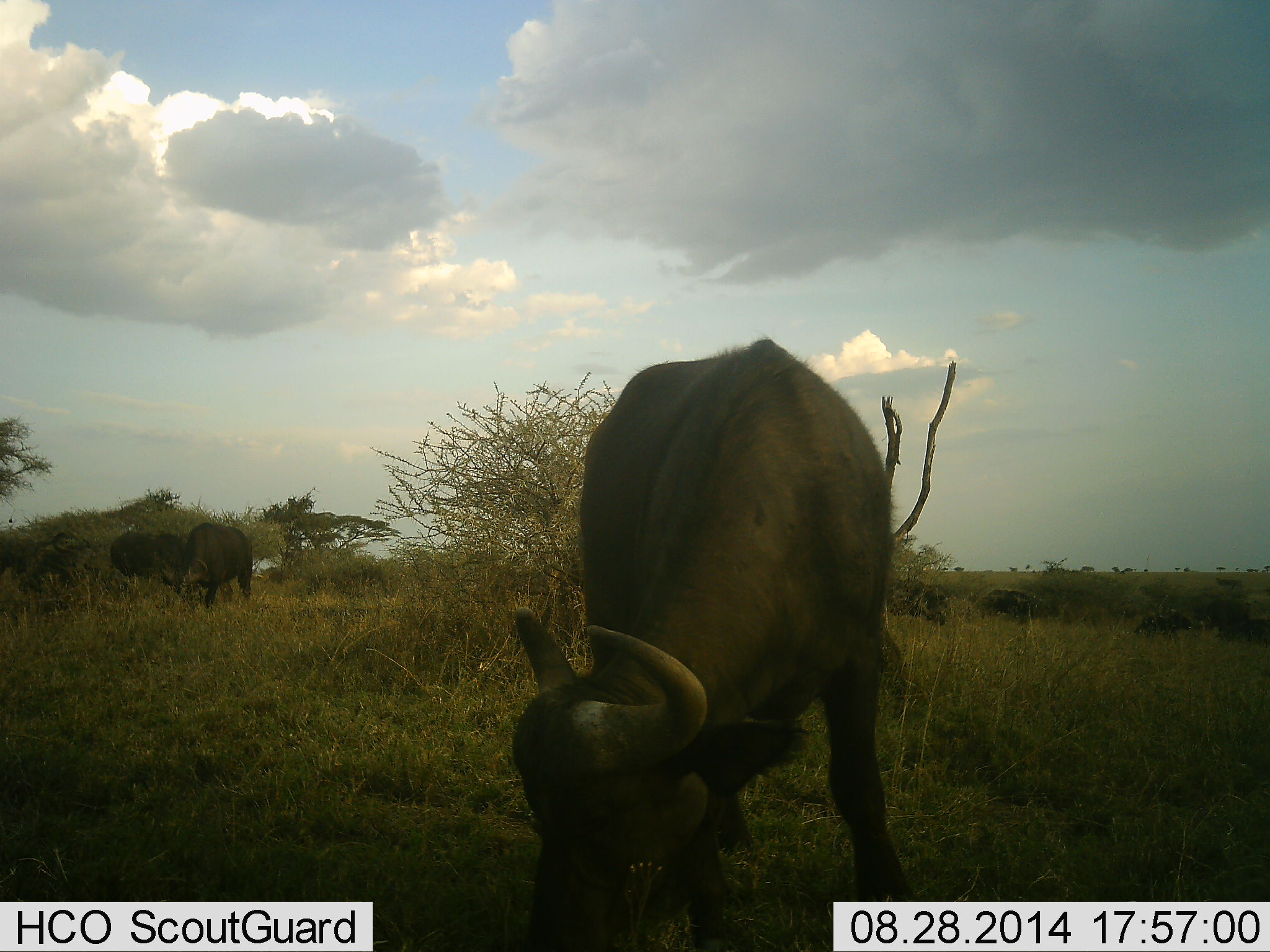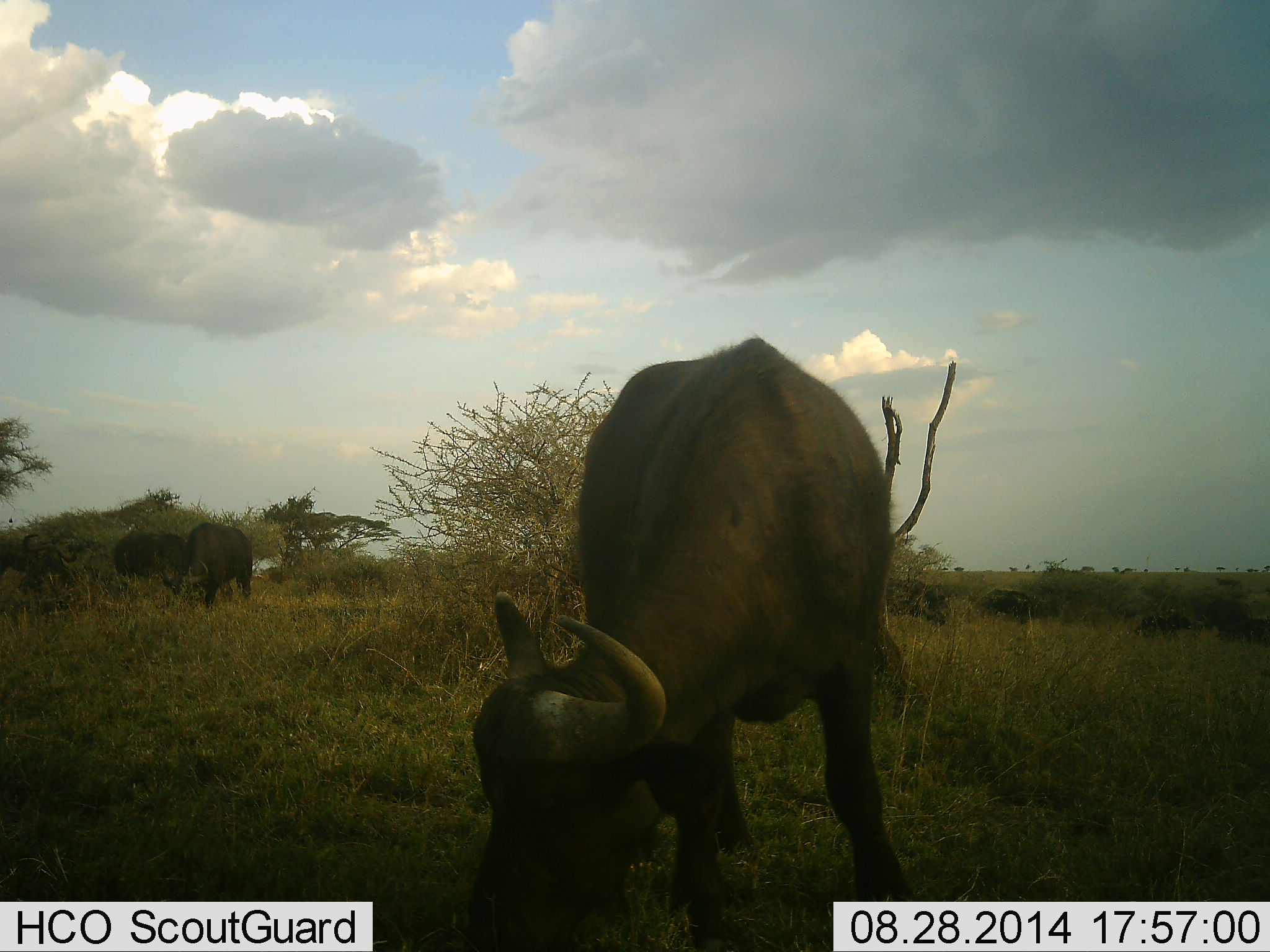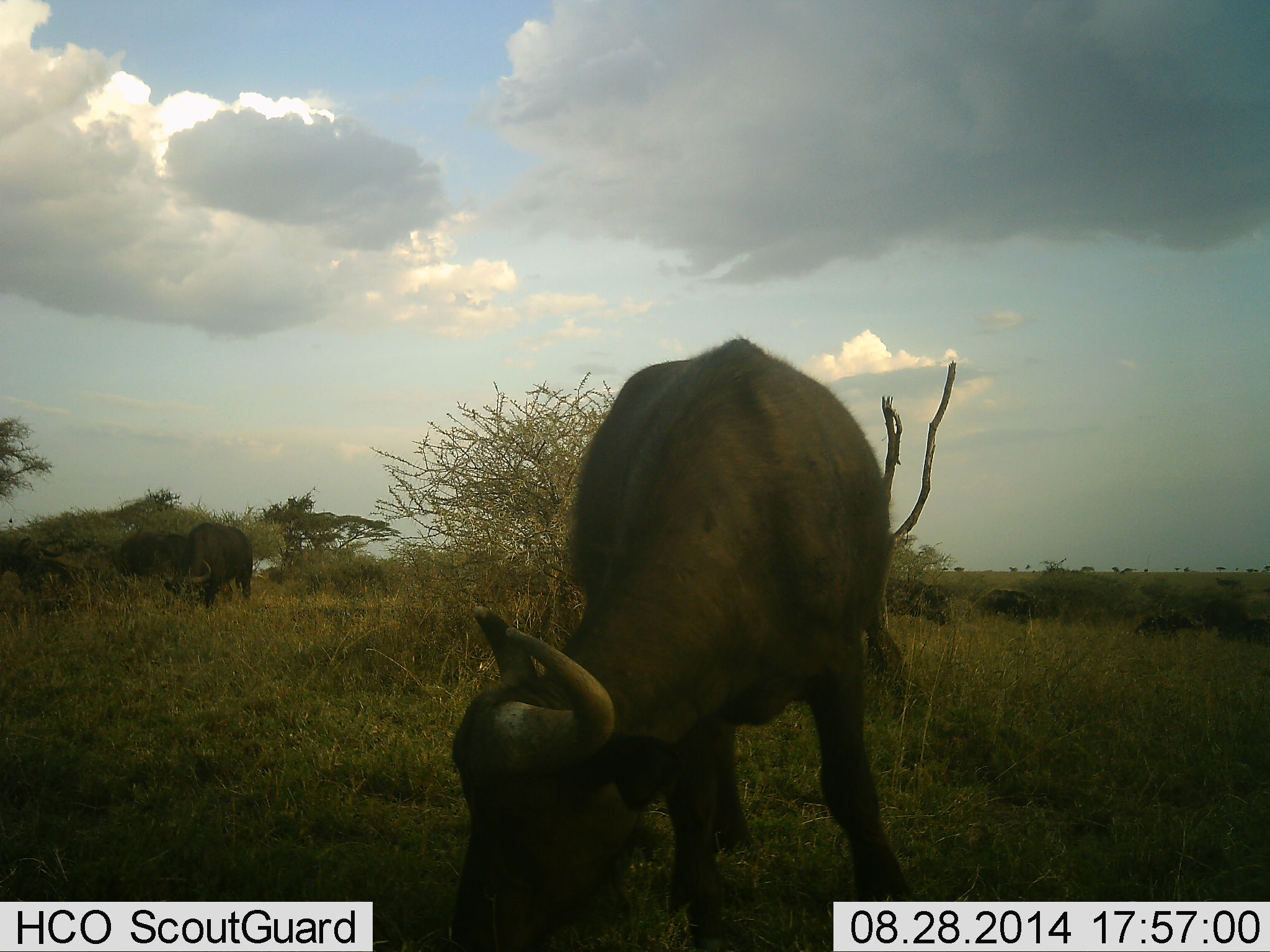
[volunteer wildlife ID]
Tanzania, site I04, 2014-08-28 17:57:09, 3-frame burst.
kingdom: Animalia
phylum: Chordata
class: Mammalia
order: Artiodactyla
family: Bovidae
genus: Syncerus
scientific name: Syncerus caffer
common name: cape buffalo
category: buffalo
Buffalo (cape buffalo) (Syncerus caffer), count 8. Behavior (volunteer vote fractions): standing 10%, resting 10%, moving 0%, interacting 0%. Young present (vote fraction): 0%. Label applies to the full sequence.